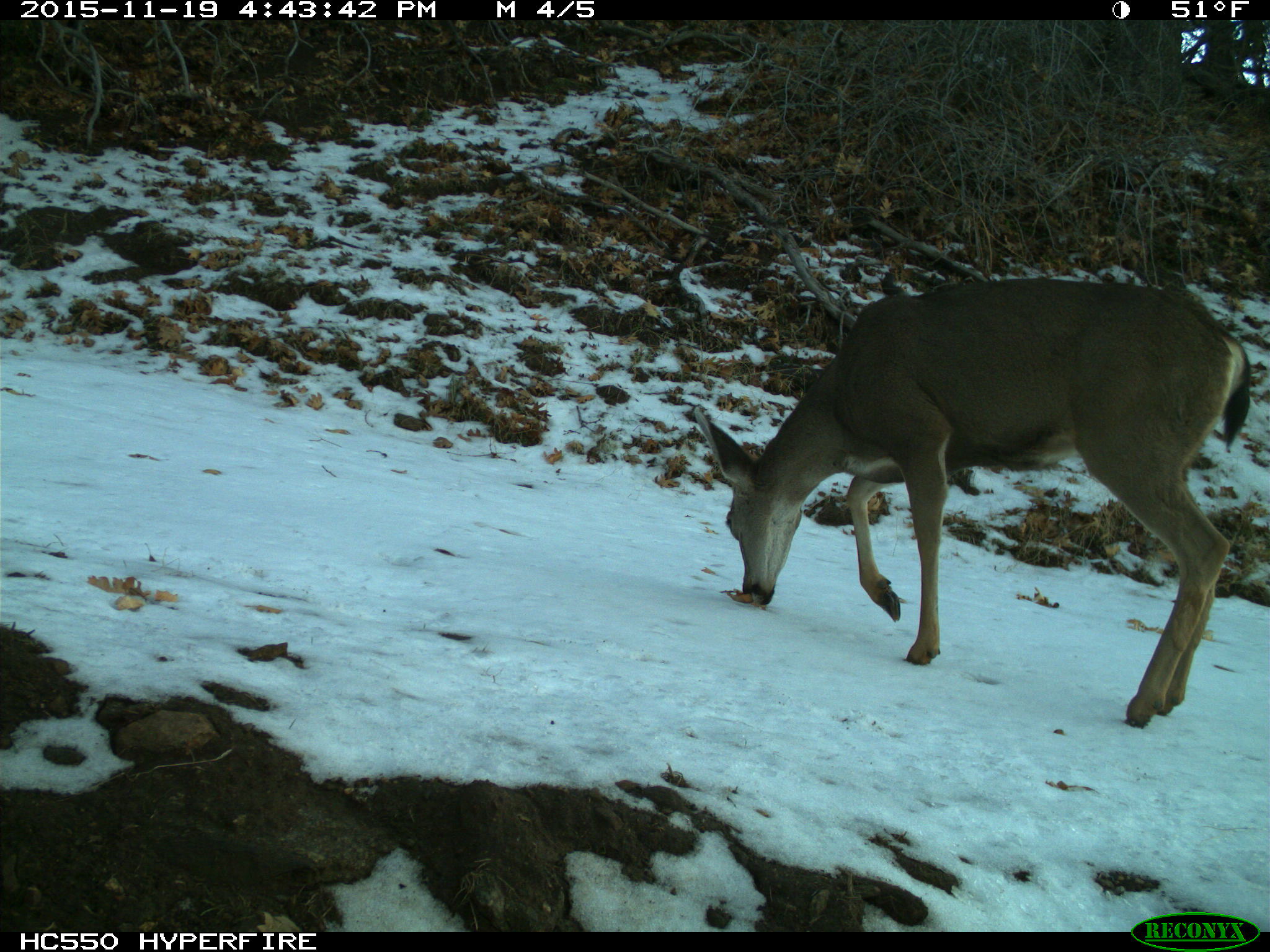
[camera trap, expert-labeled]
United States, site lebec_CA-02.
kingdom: Animalia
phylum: Chordata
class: Mammalia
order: Artiodactyla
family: Cervidae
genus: Odocoileus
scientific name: Odocoileus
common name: deer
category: unidentified deer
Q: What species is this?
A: Unidentified deer (deer) (Odocoileus).